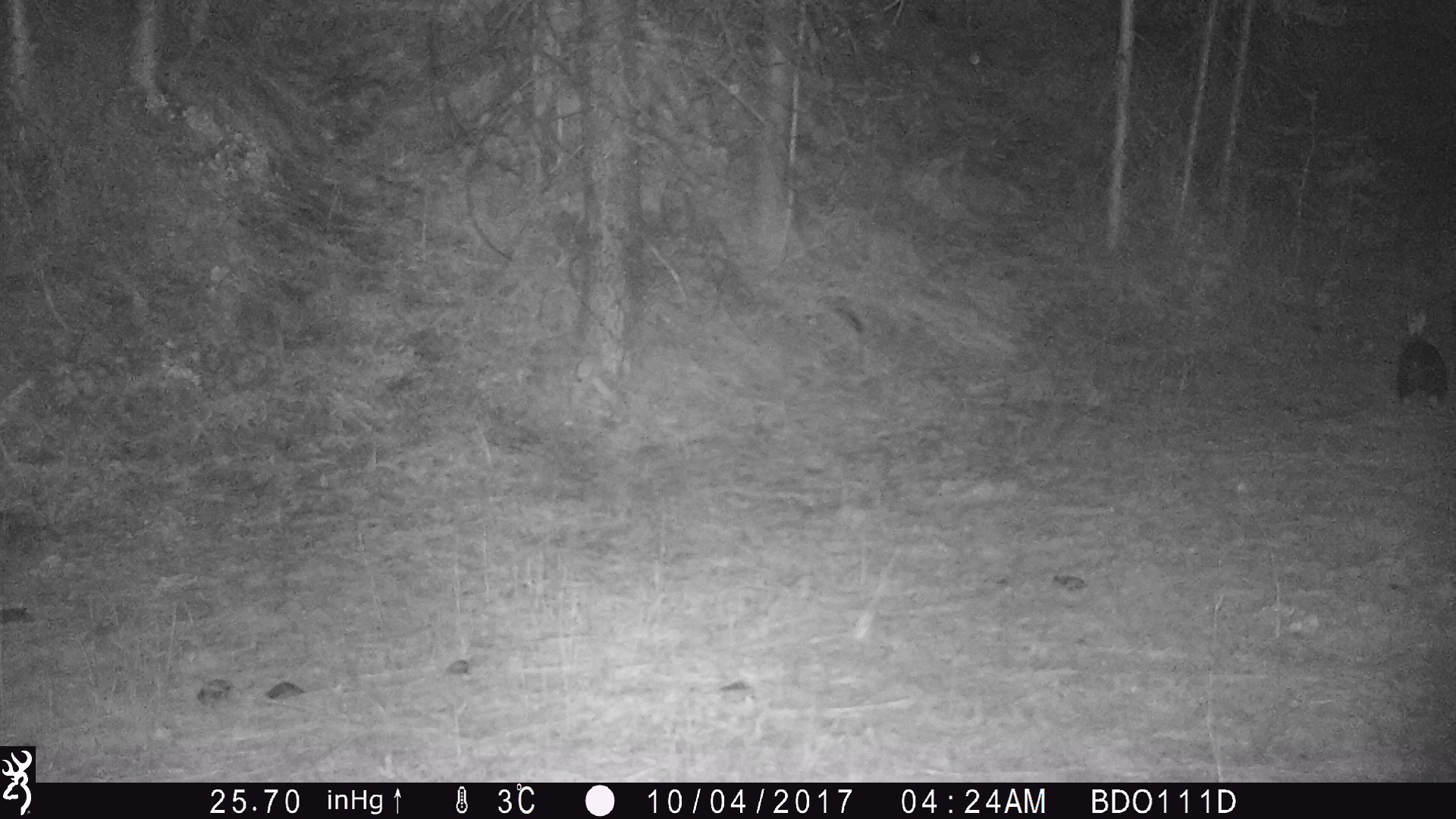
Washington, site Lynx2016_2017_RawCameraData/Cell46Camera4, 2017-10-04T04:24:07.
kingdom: Animalia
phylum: Chordata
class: Mammalia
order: Lagomorpha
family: Leporidae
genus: Lepus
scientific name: Lepus americanus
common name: snowshoe hare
Lepus americanus (snowshoe hare). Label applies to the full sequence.